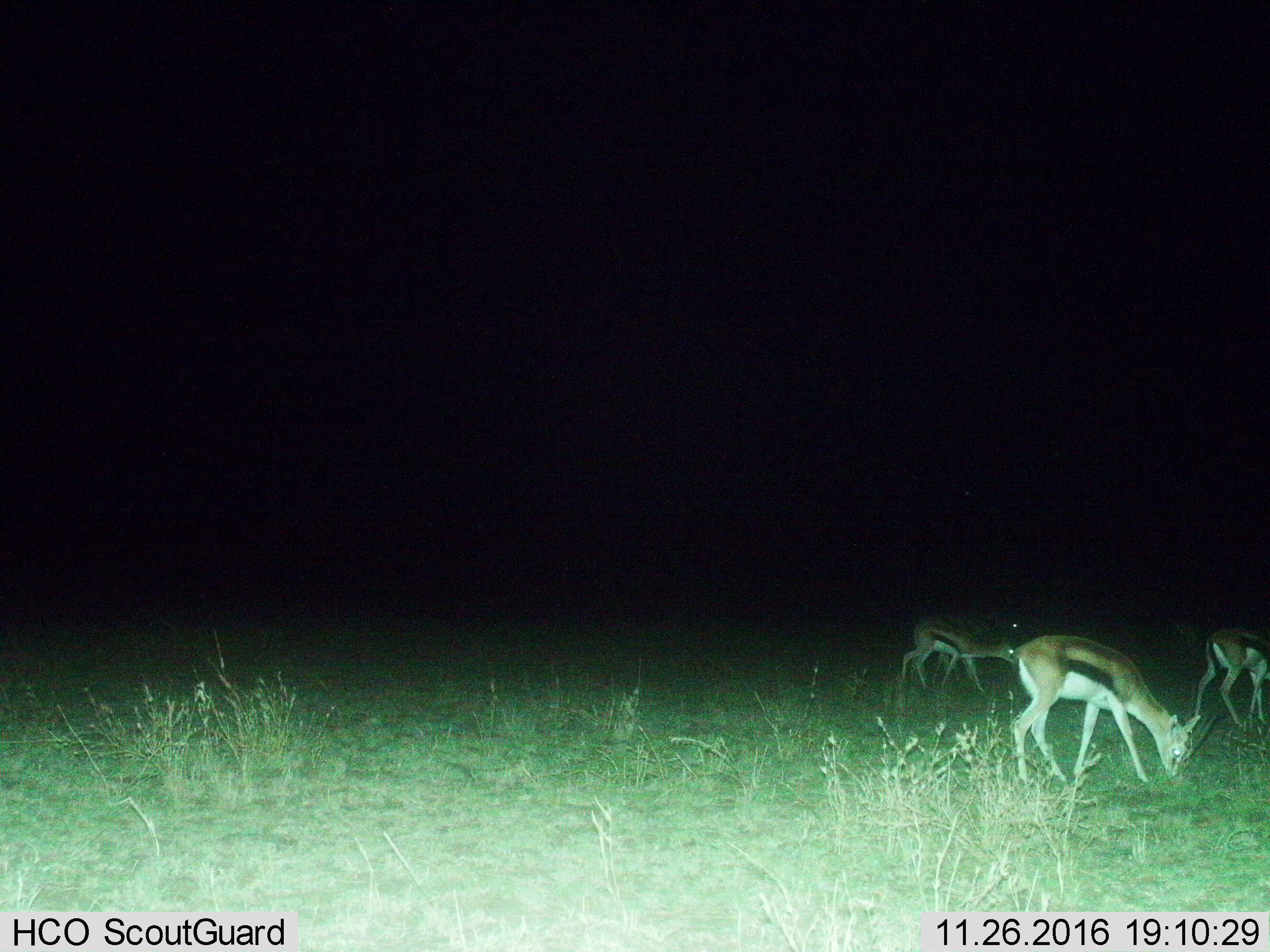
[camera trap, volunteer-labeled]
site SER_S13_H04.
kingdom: Animalia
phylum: Chordata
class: Mammalia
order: Artiodactyla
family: Bovidae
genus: Eudorcas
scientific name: Eudorcas thomsonii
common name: thomson's gazelle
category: gazellethomsons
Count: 3.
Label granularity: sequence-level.